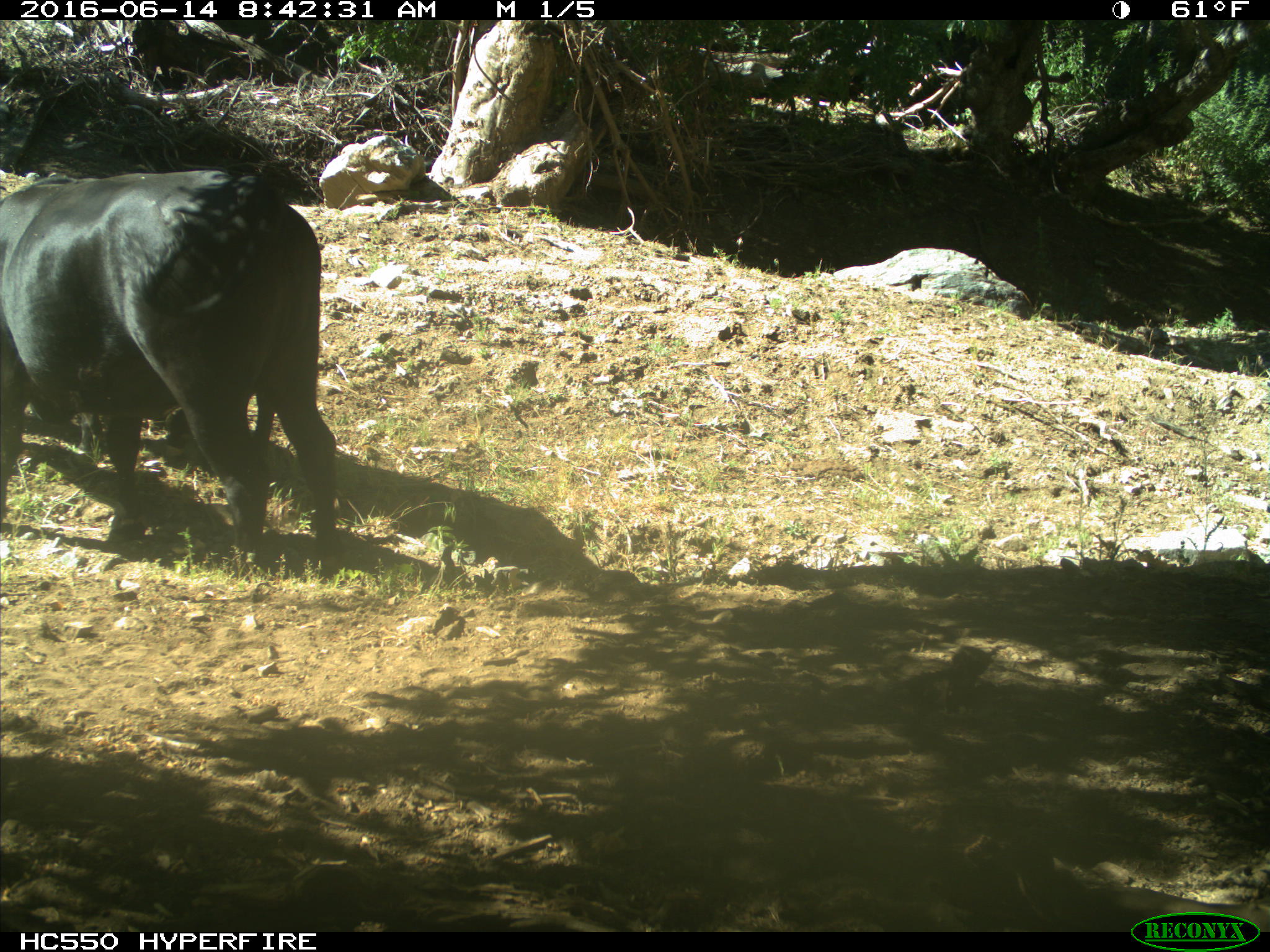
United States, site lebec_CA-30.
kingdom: Animalia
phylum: Chordata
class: Mammalia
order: Artiodactyla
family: Bovidae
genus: Bos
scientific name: Bos taurus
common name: domestic cow